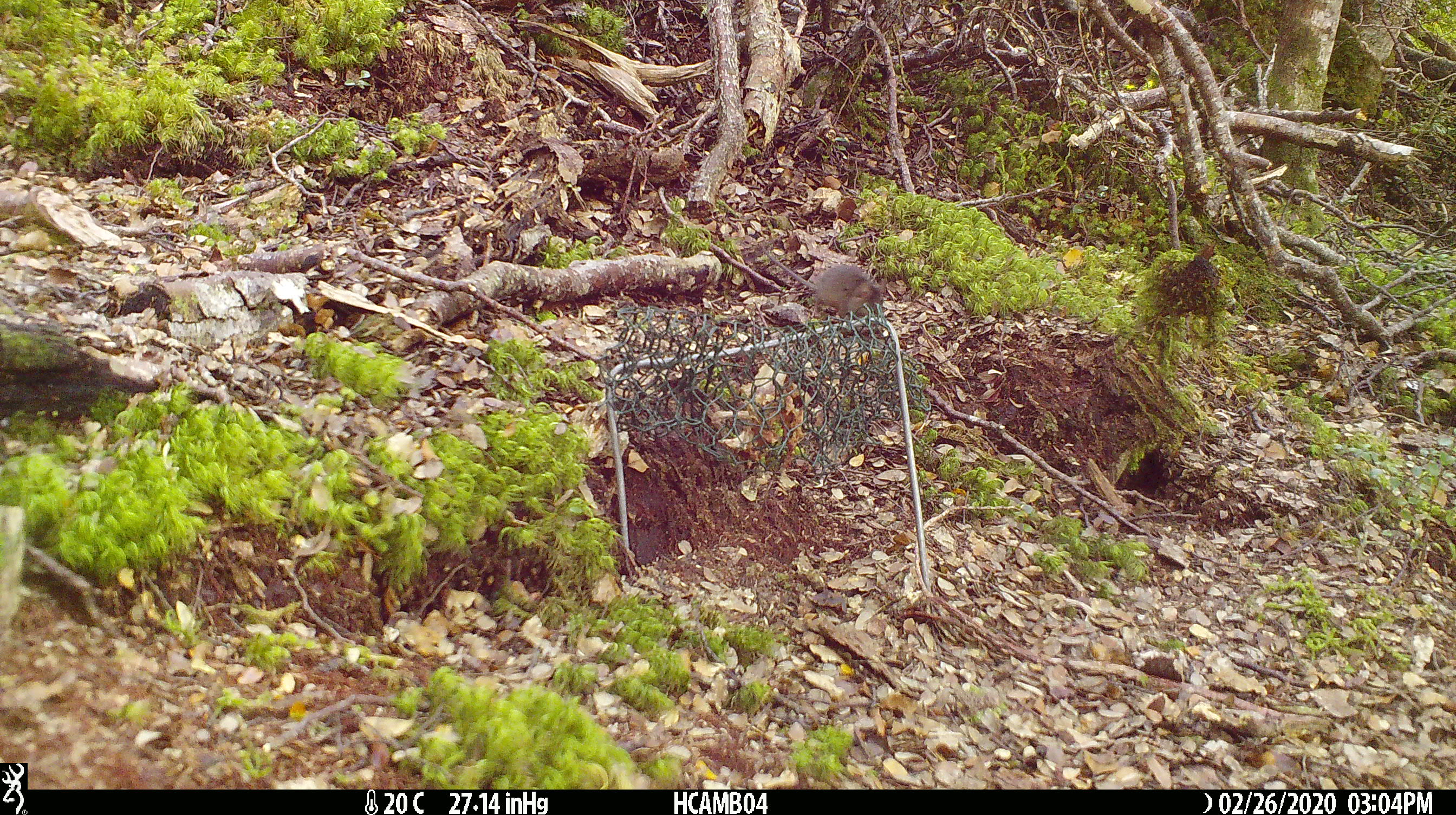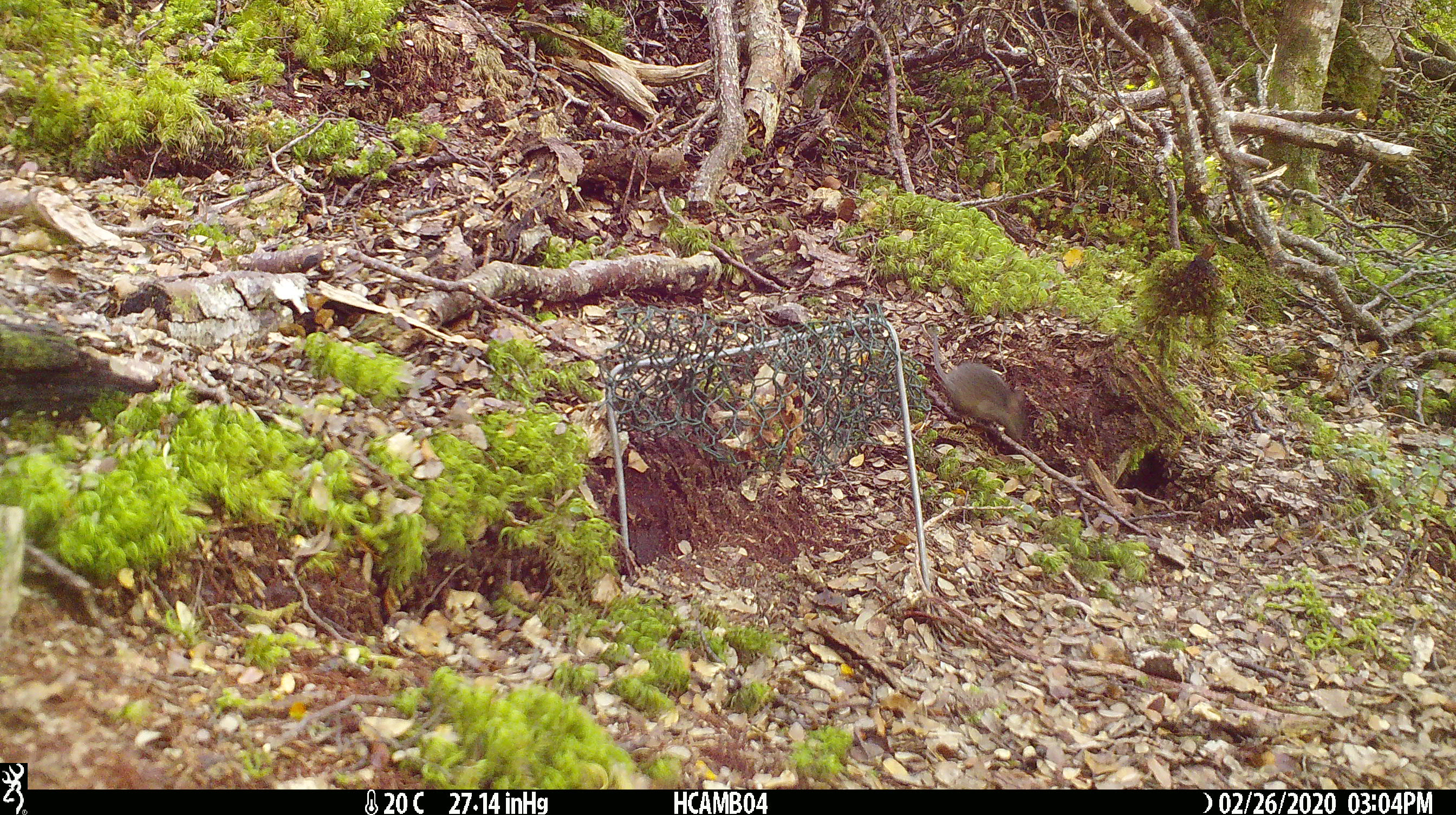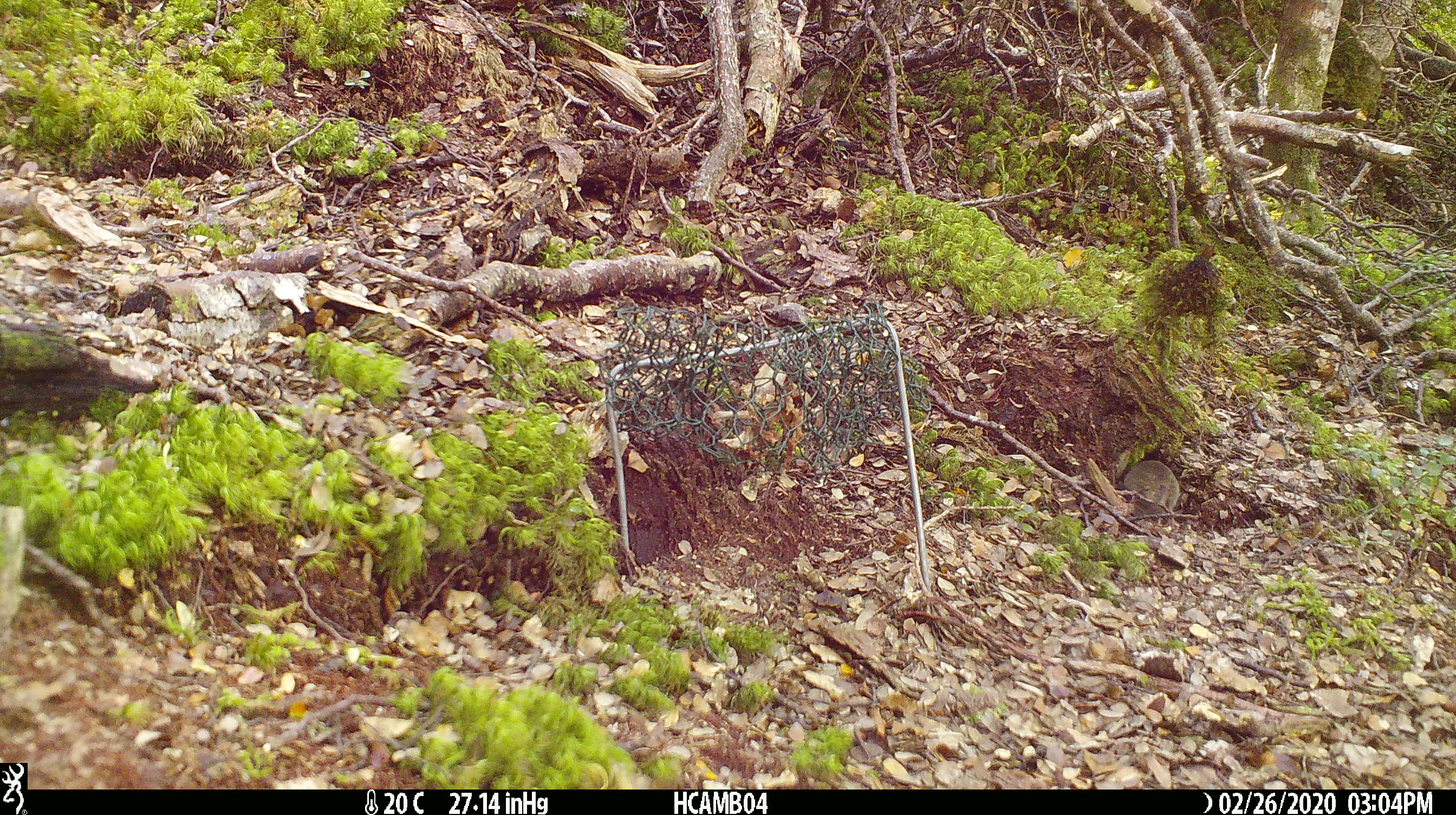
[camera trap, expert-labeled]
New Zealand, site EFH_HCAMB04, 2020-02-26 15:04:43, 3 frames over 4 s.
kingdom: Animalia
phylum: Chordata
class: Mammalia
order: Rodentia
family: Muridae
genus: Mus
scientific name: Mus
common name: mouse